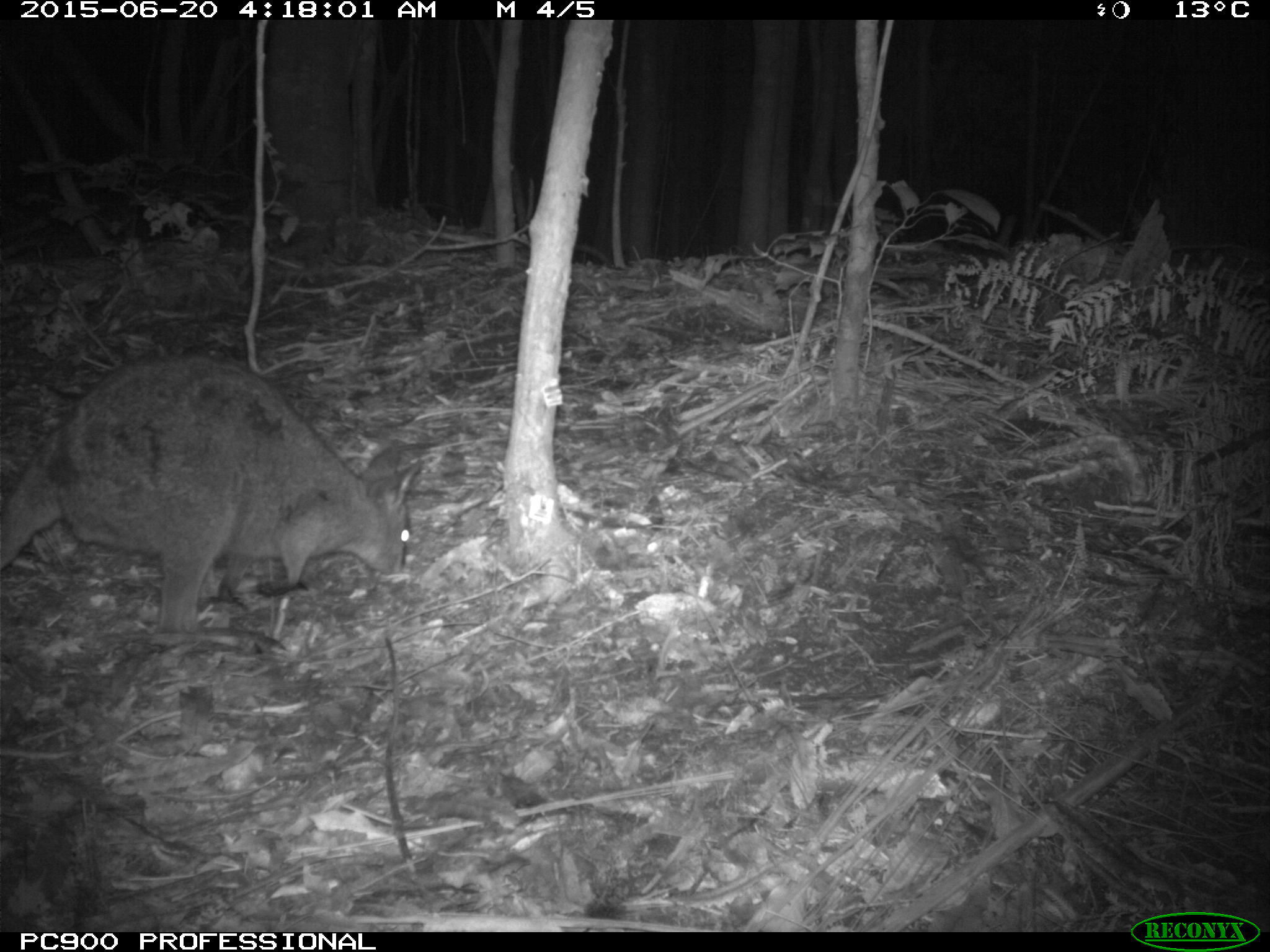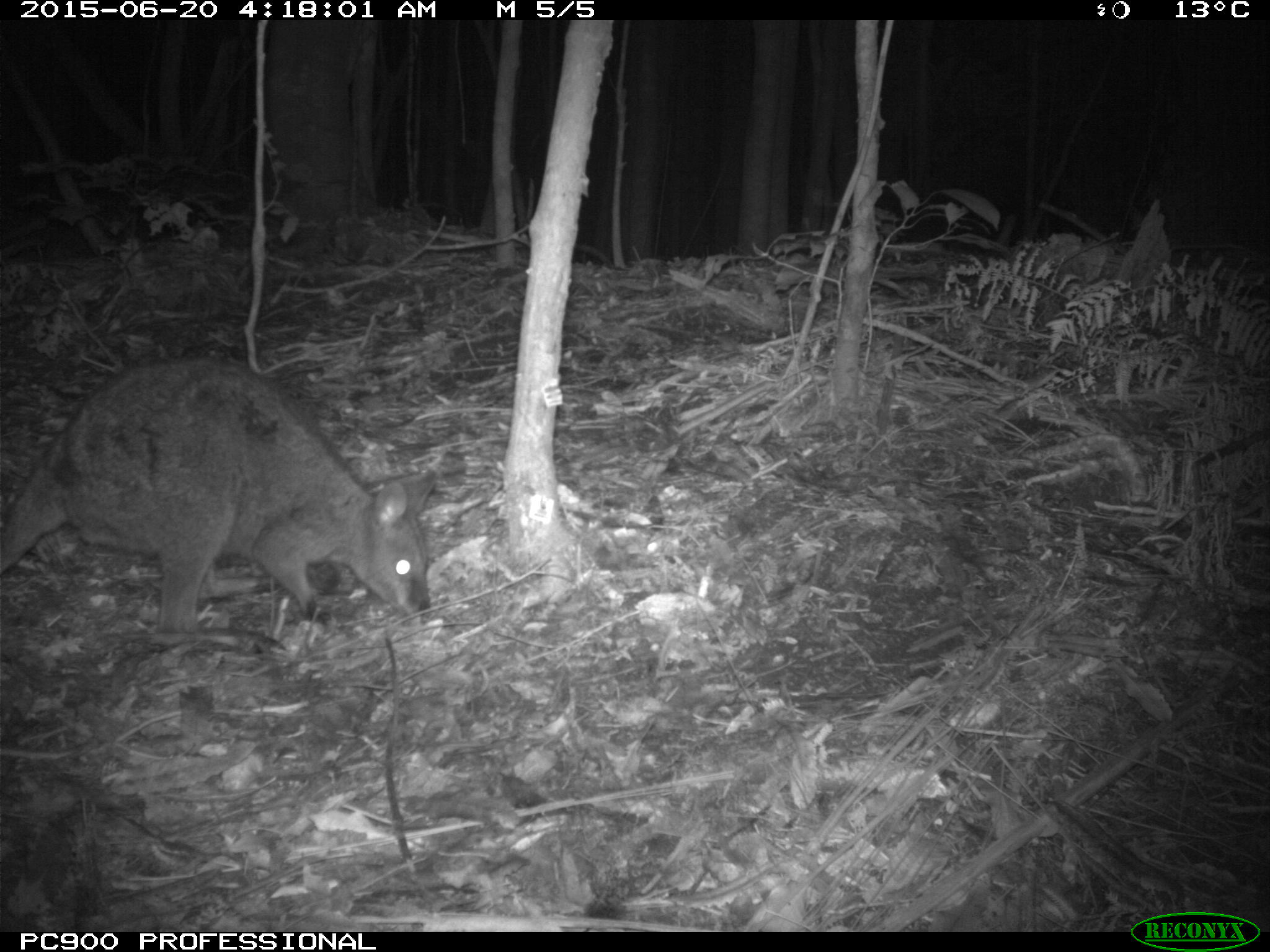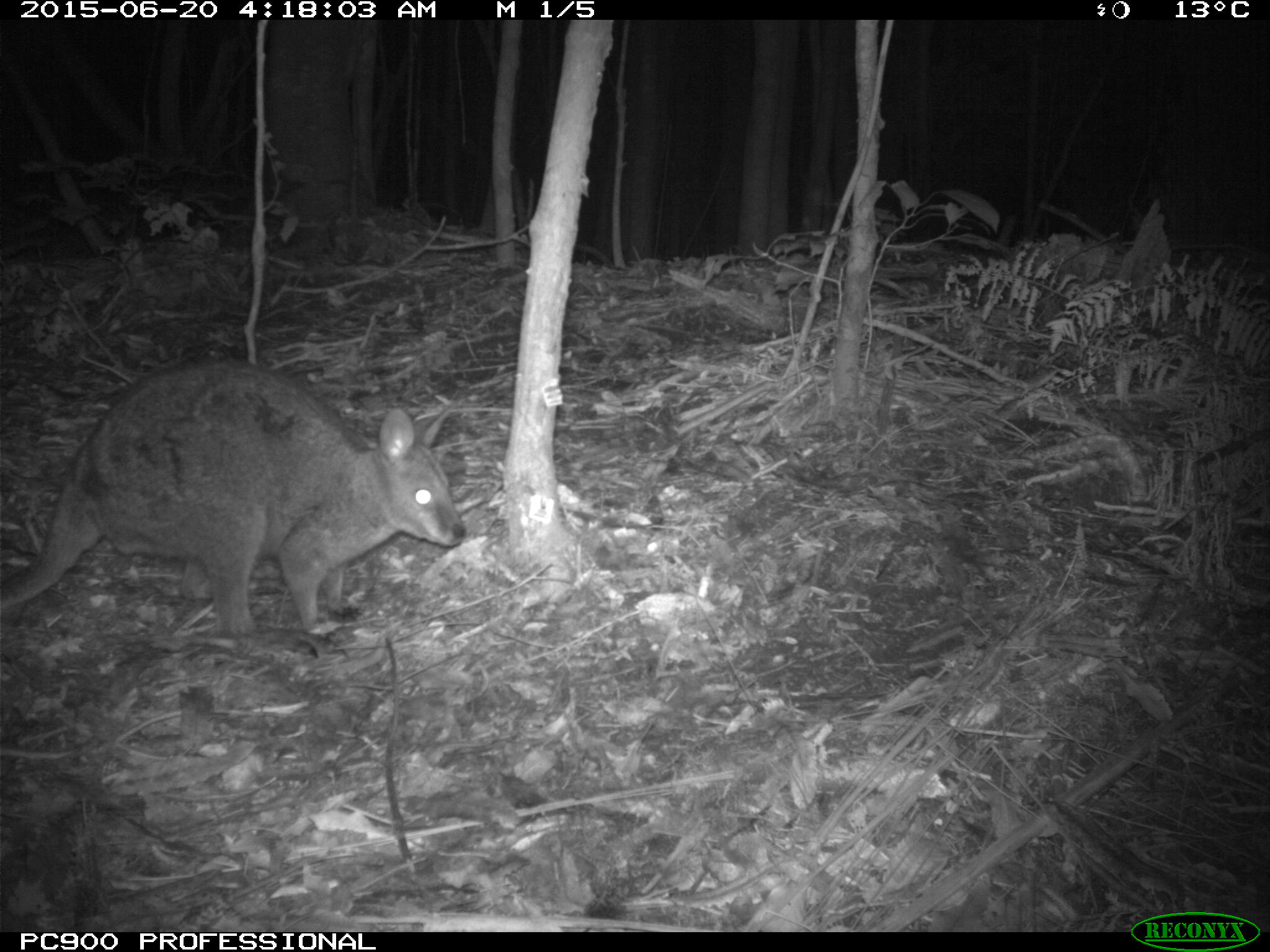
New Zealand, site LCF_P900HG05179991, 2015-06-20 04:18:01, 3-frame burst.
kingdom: Animalia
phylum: Chordata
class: Mammalia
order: Diprotodontia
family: Macropodidae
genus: Notamacropus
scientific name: Notamacropus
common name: wallaby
Wallaby (Notamacropus).